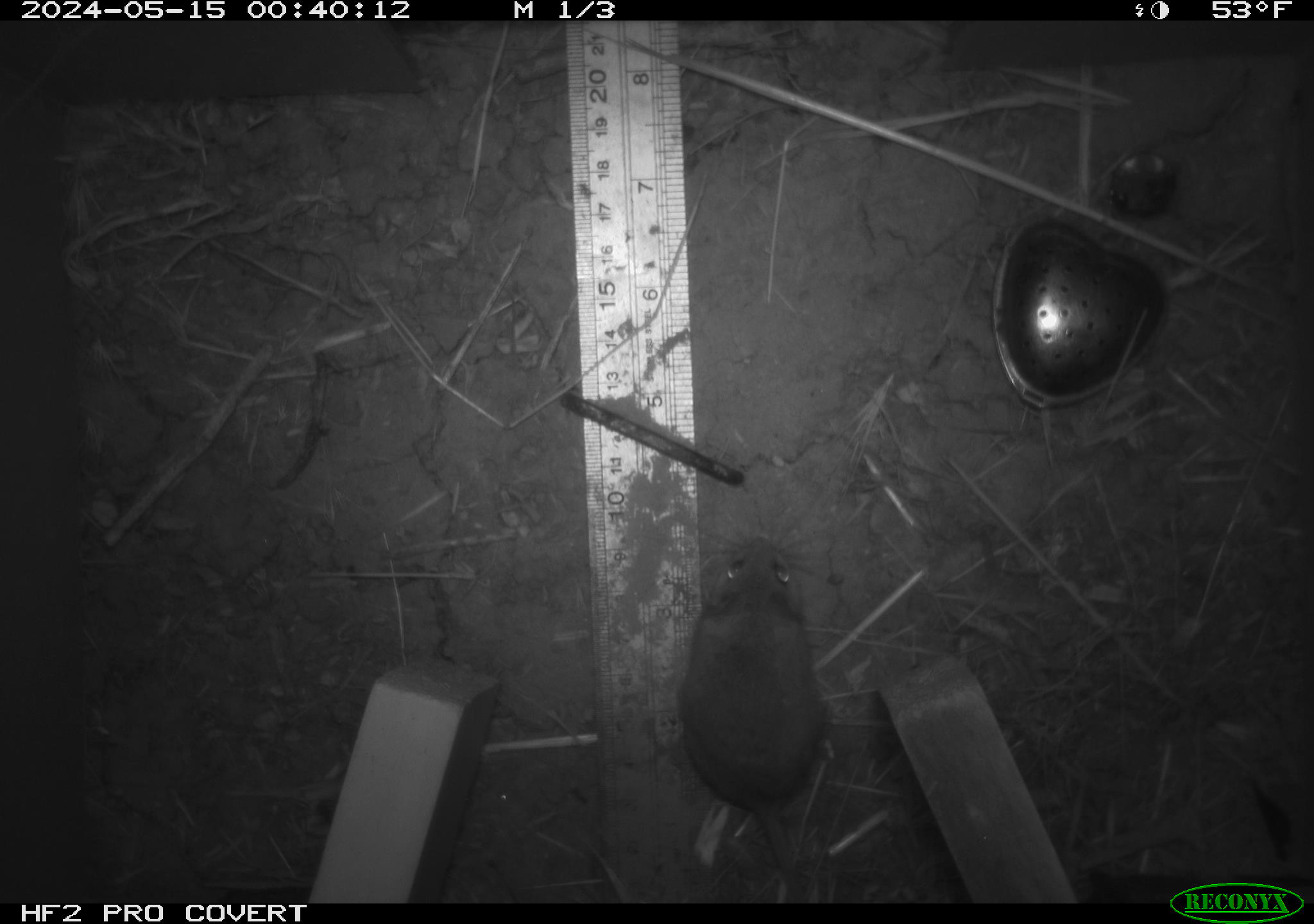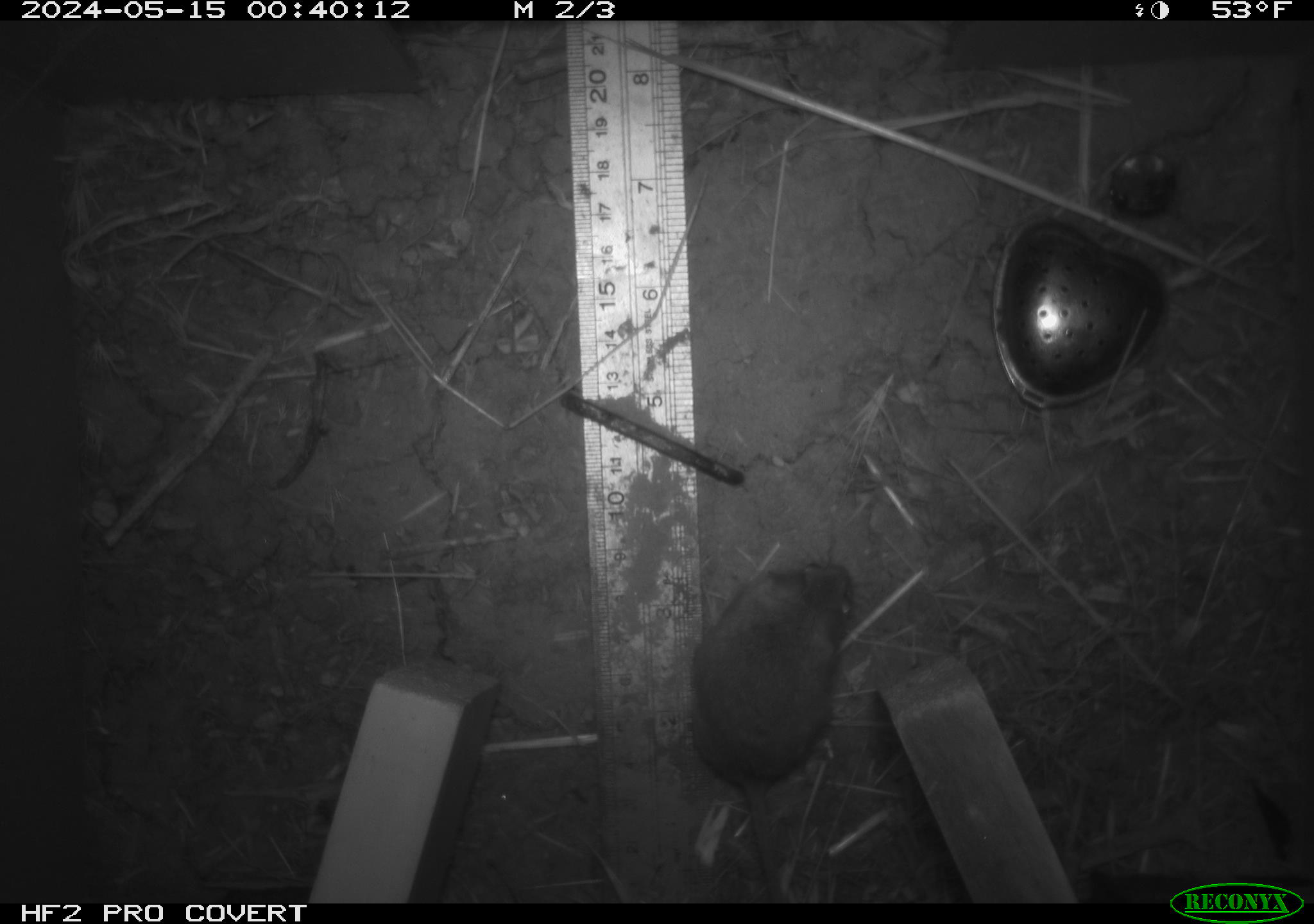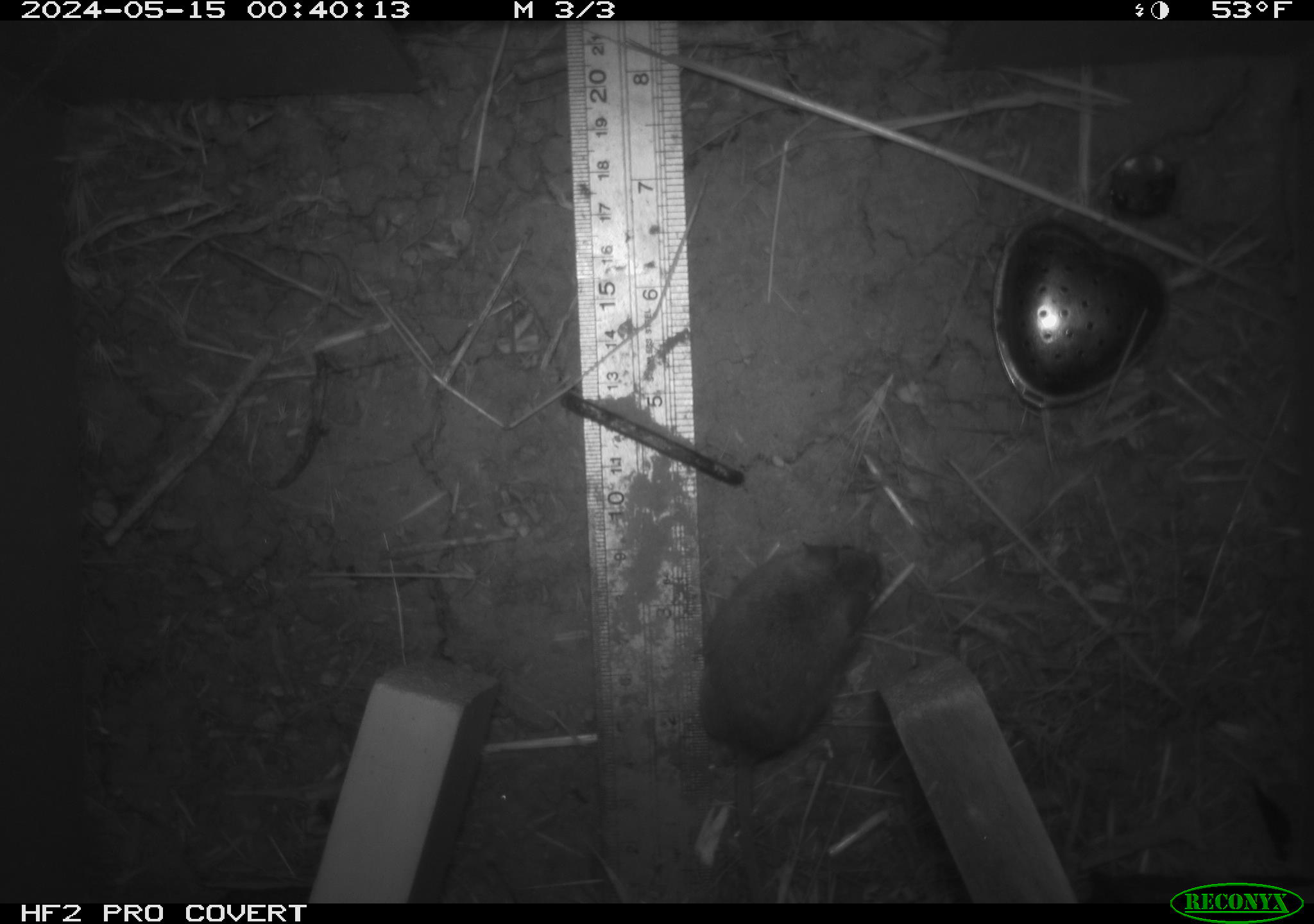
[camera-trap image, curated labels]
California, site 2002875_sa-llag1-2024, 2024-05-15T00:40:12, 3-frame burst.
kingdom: Animalia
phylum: Chordata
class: Mammalia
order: Rodentia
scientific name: Rodentia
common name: mouse species